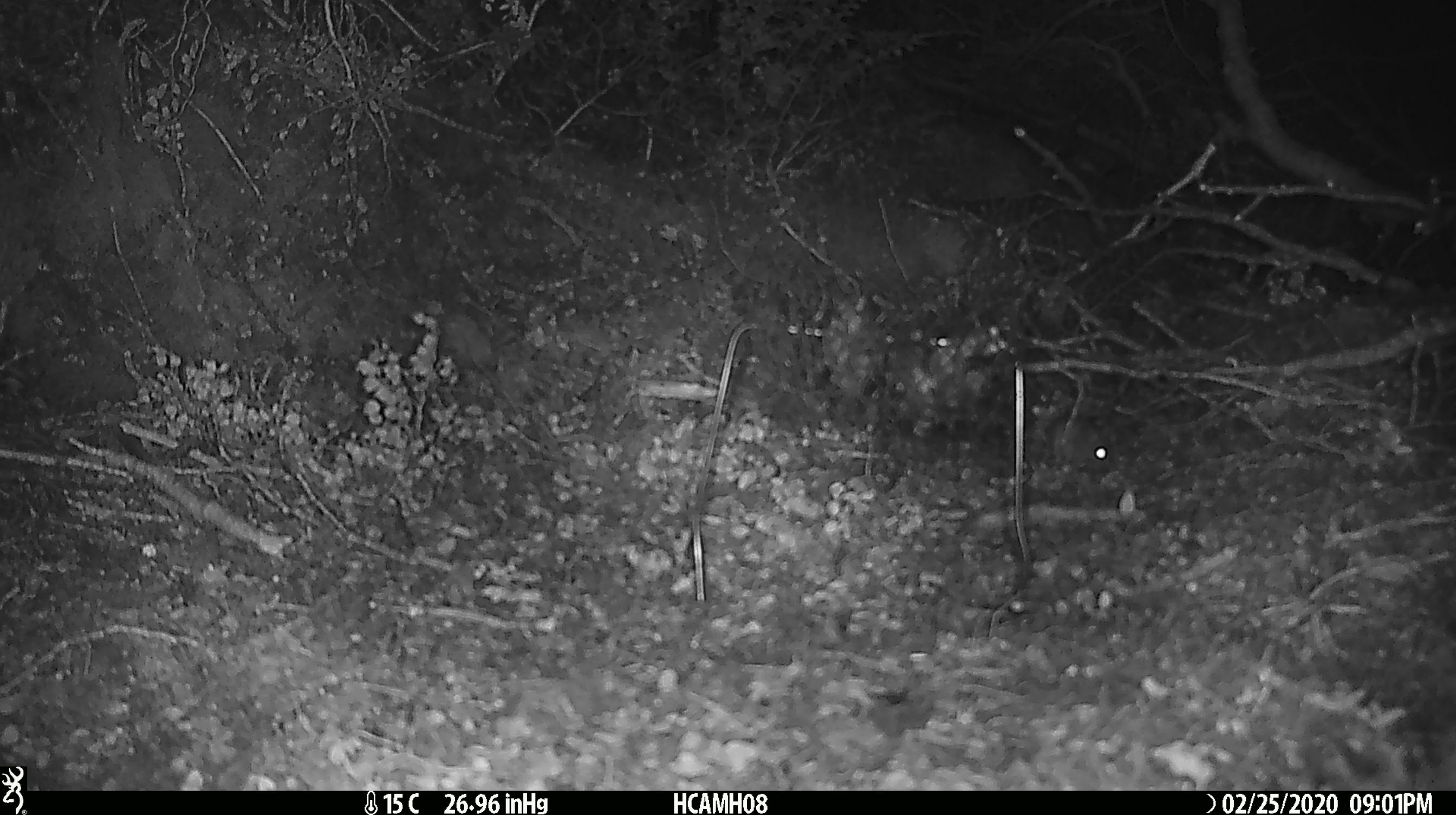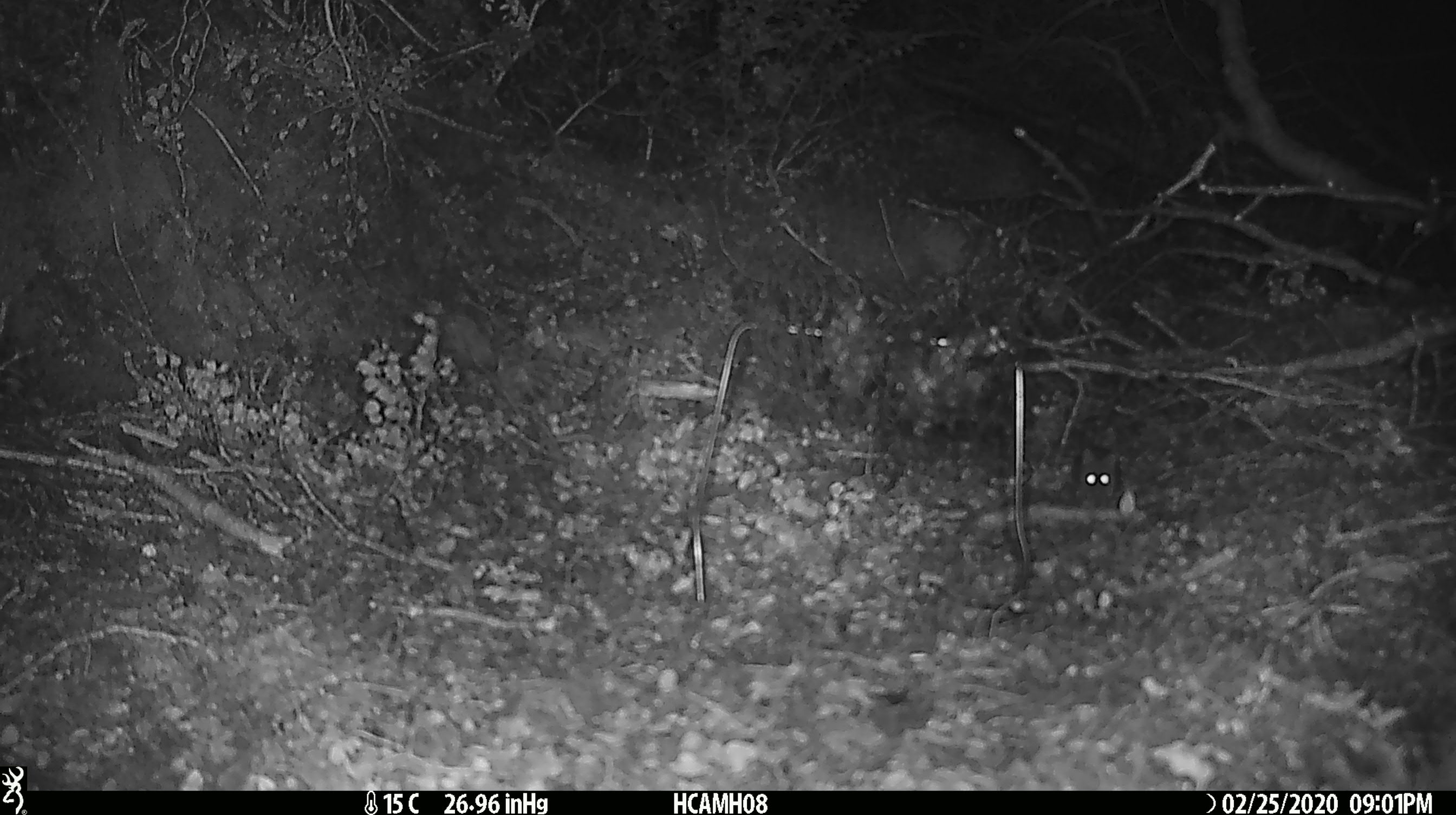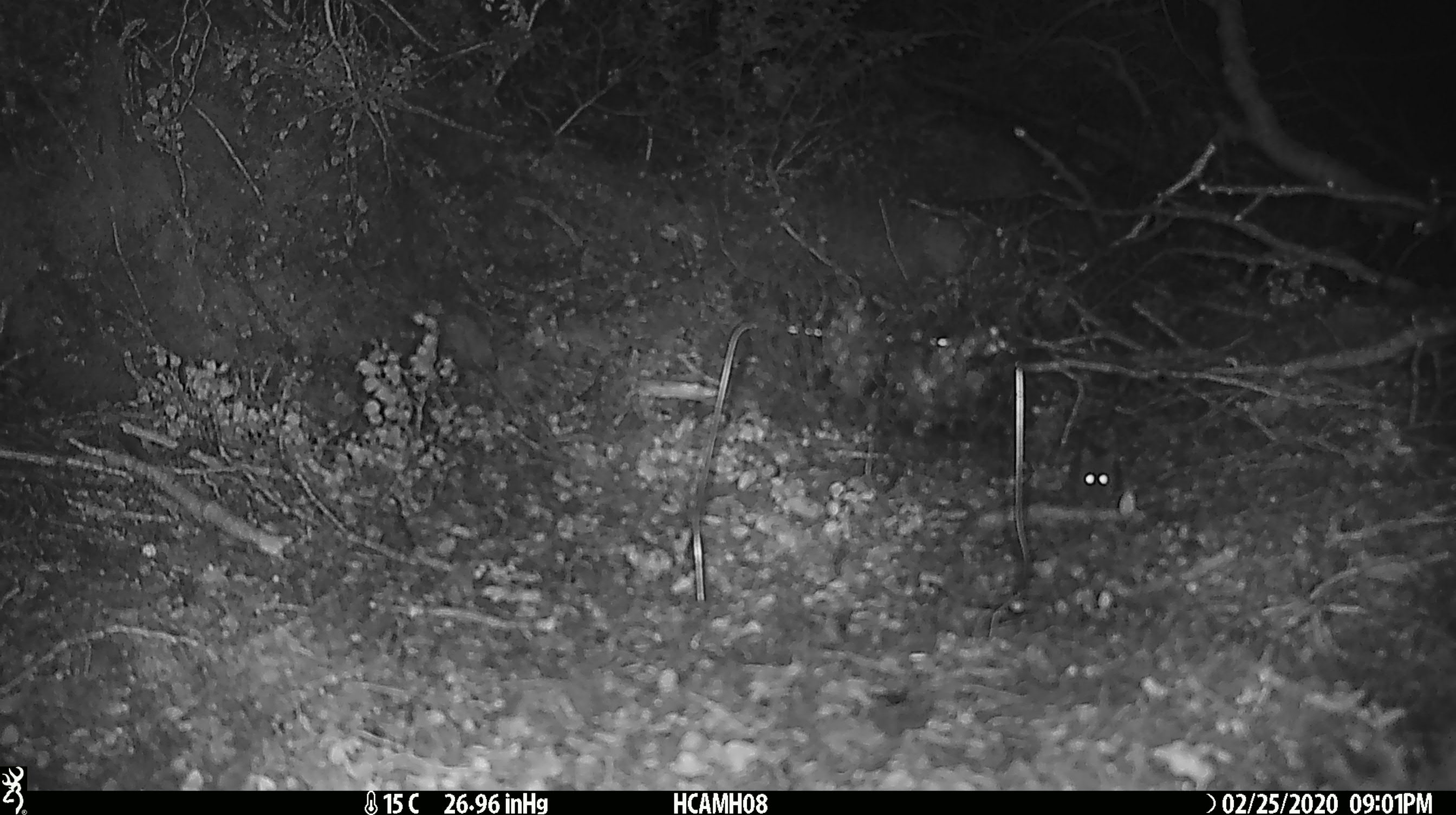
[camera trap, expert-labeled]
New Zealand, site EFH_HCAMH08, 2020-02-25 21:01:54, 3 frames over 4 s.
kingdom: Animalia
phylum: Chordata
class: Mammalia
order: Rodentia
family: Muridae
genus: Mus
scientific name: Mus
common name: mouse